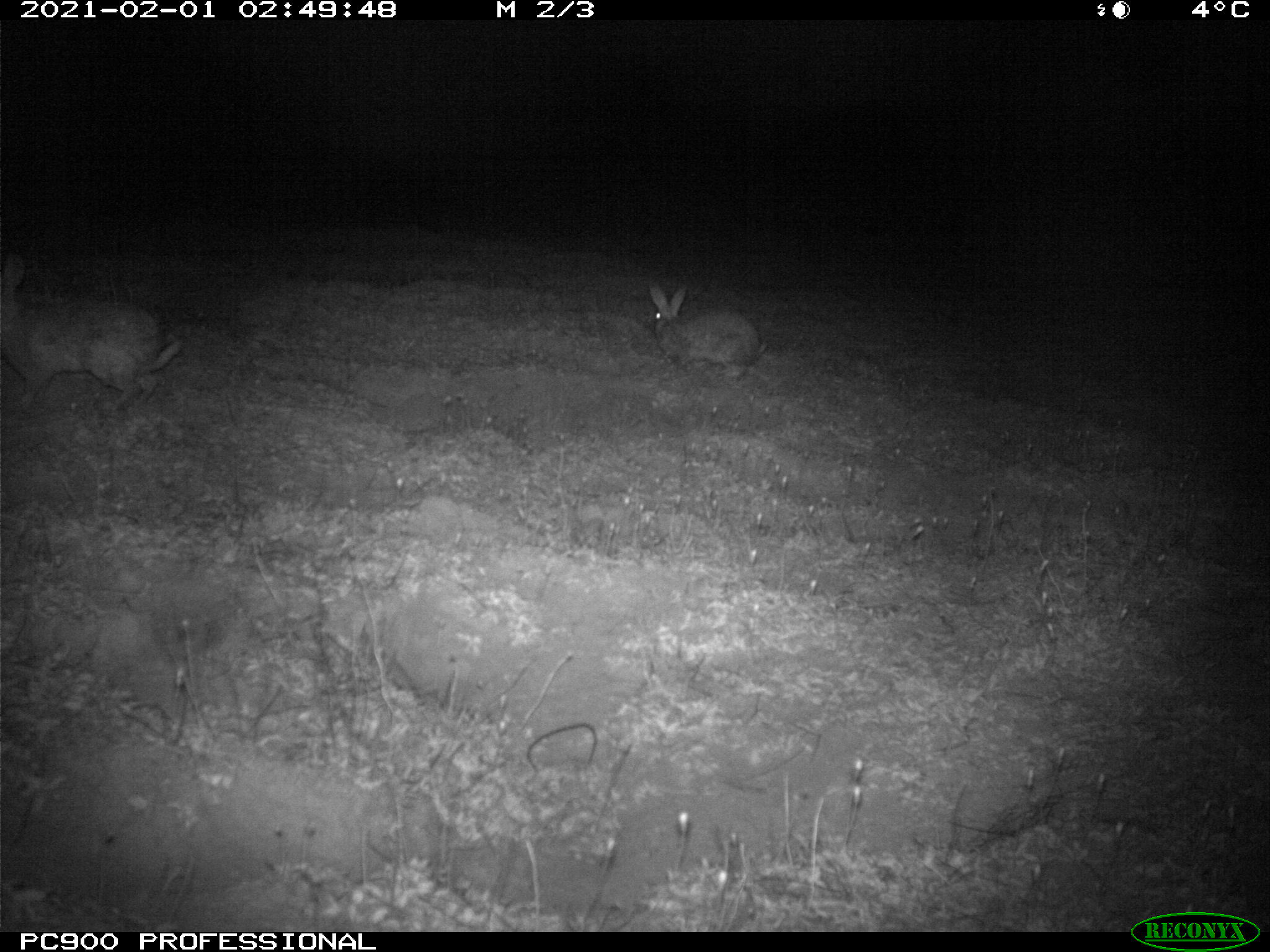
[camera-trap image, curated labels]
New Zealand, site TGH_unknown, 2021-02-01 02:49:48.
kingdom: Animalia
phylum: Chordata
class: Mammalia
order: Lagomorpha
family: Leporidae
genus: Oryctolagus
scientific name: Oryctolagus cuniculus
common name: european rabbit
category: rabbit